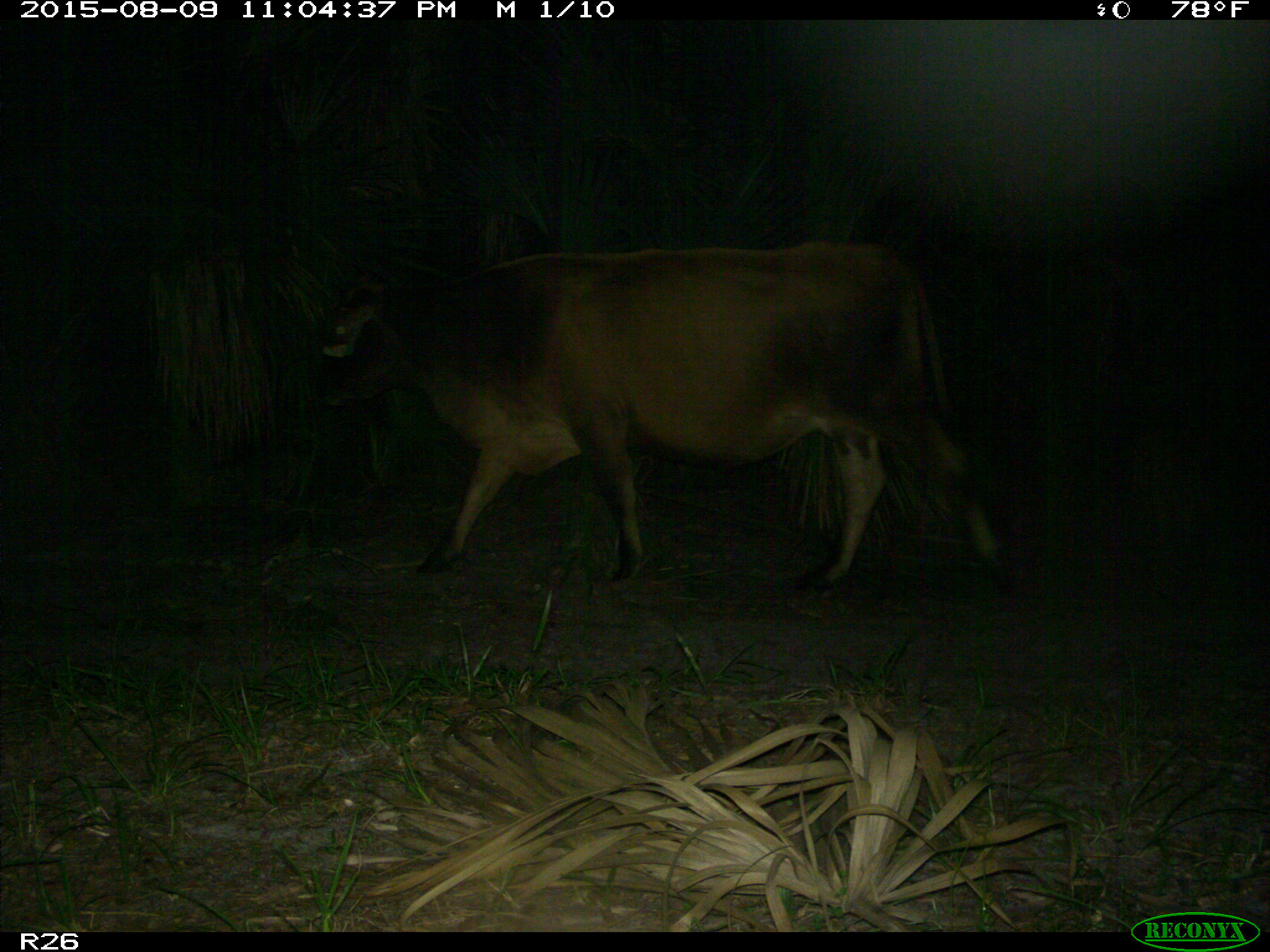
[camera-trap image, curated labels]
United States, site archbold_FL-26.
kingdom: Animalia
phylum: Chordata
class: Mammalia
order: Artiodactyla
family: Bovidae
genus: Bos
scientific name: Bos taurus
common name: domestic cow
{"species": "Bos taurus (domestic cow)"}